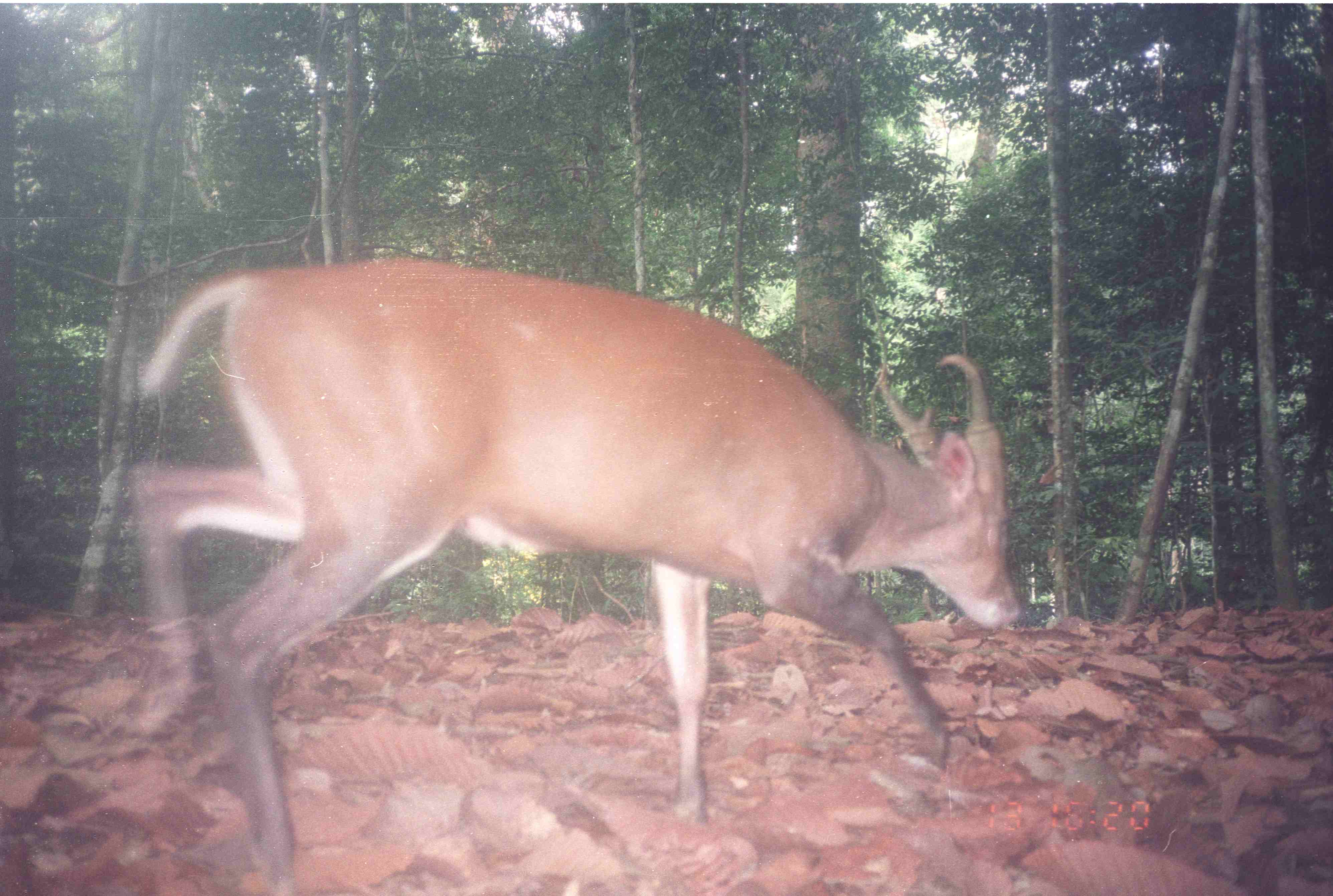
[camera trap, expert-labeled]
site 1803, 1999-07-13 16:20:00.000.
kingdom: Animalia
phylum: Chordata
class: Mammalia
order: Artiodactyla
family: Cervidae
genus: Muntiacus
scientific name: Muntiacus muntjak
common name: southern red muntjac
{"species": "Muntiacus muntjak (southern red muntjac)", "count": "1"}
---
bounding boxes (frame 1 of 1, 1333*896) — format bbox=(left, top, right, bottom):
muntiacus muntjak: bbox=(133, 261, 1024, 895)